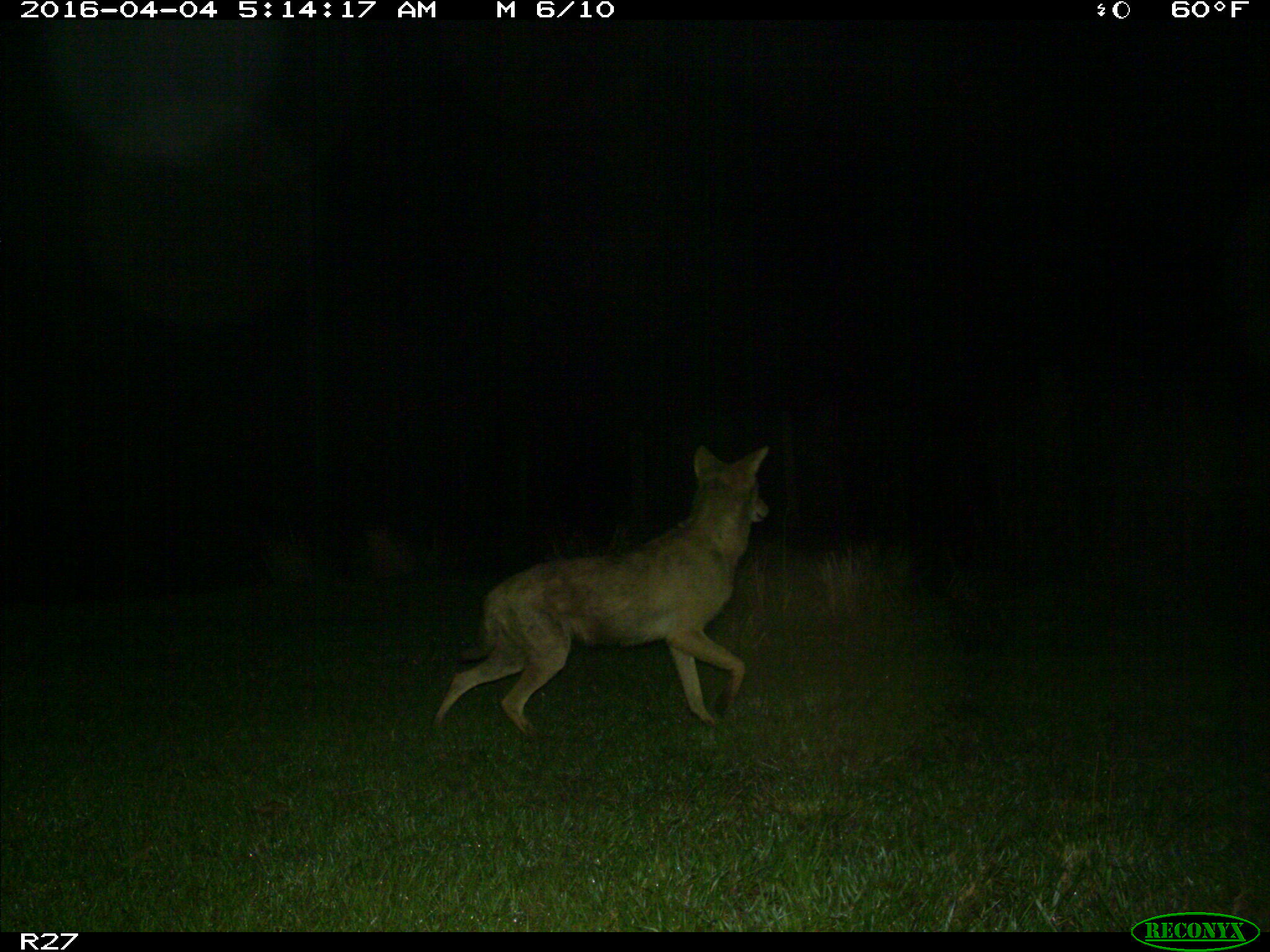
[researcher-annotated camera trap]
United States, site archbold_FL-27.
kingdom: Animalia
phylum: Chordata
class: Mammalia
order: Carnivora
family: Canidae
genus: Canis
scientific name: Canis latrans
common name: coyote